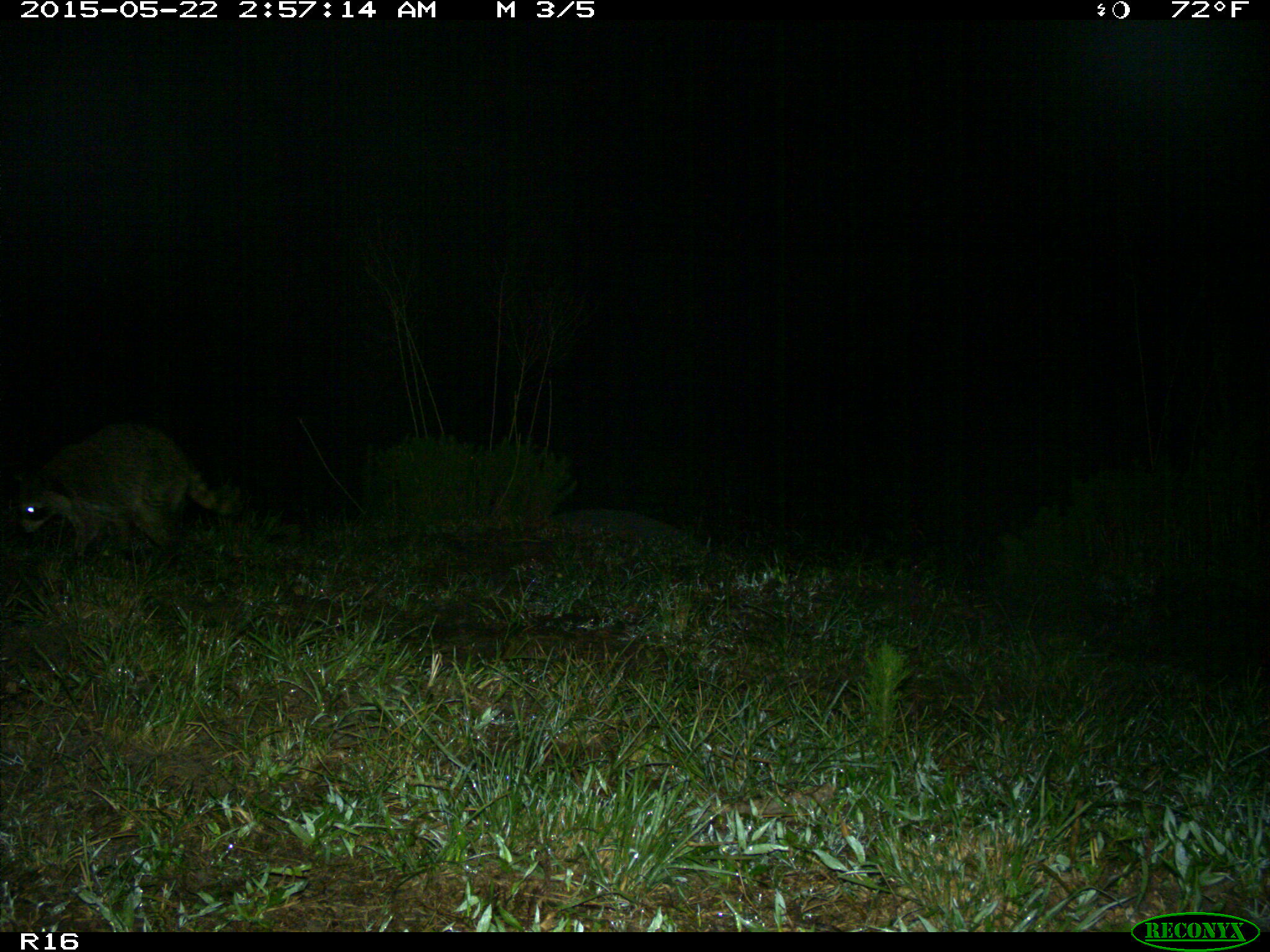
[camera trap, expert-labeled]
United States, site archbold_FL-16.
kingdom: Animalia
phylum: Chordata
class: Mammalia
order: Carnivora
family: Procyonidae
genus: Procyon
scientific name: Procyon lotor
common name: common raccoon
Procyon lotor (common raccoon).